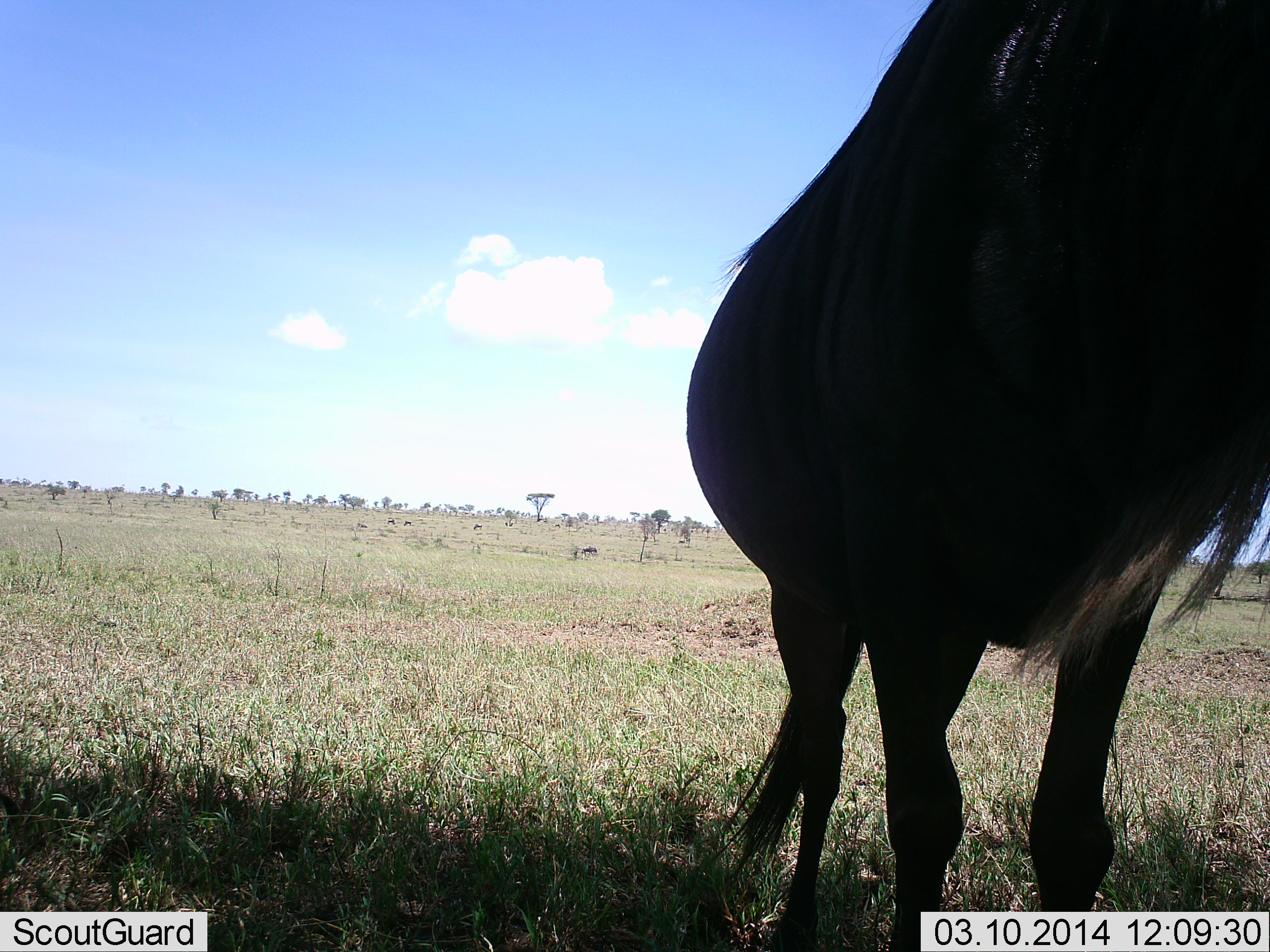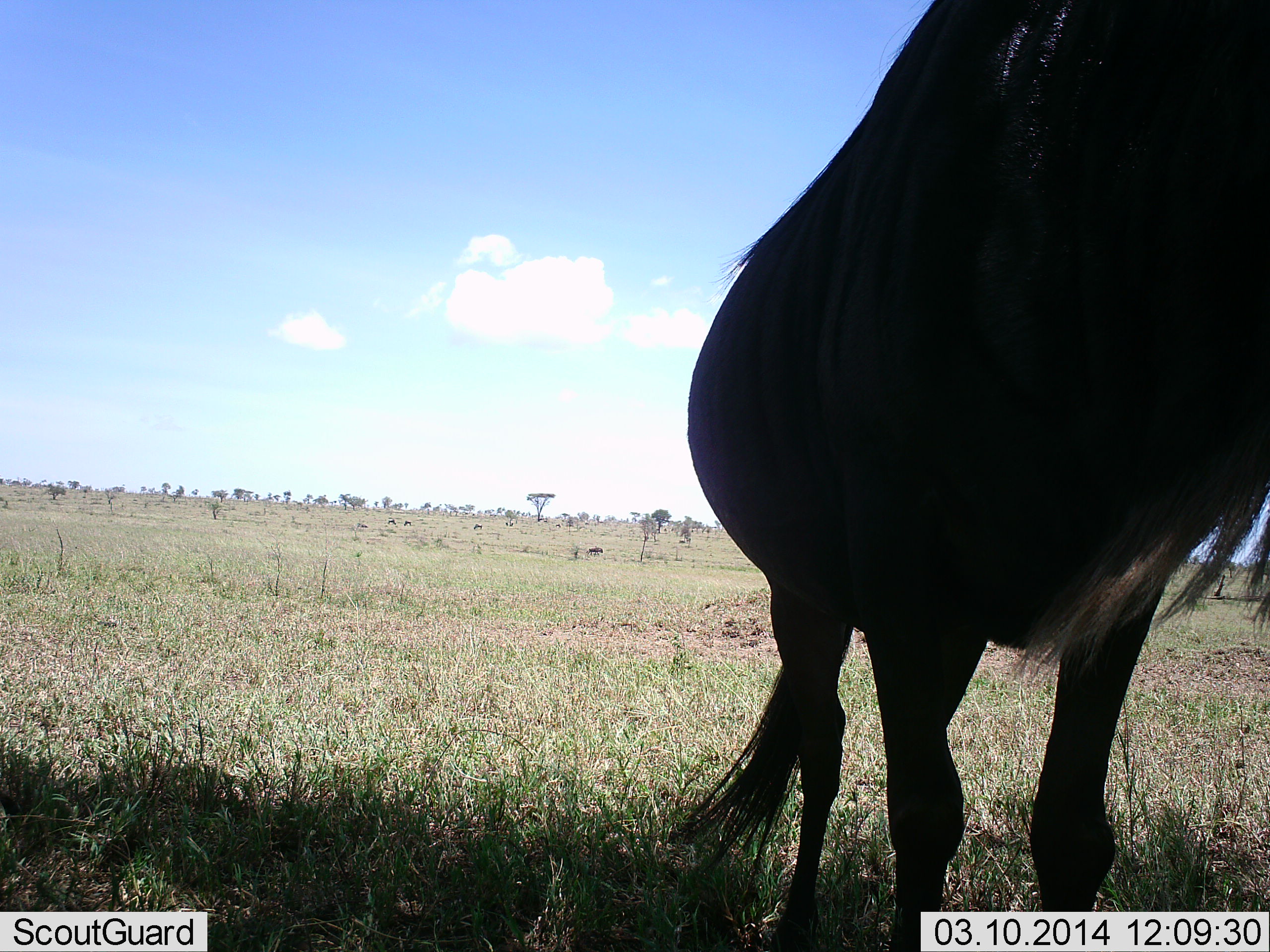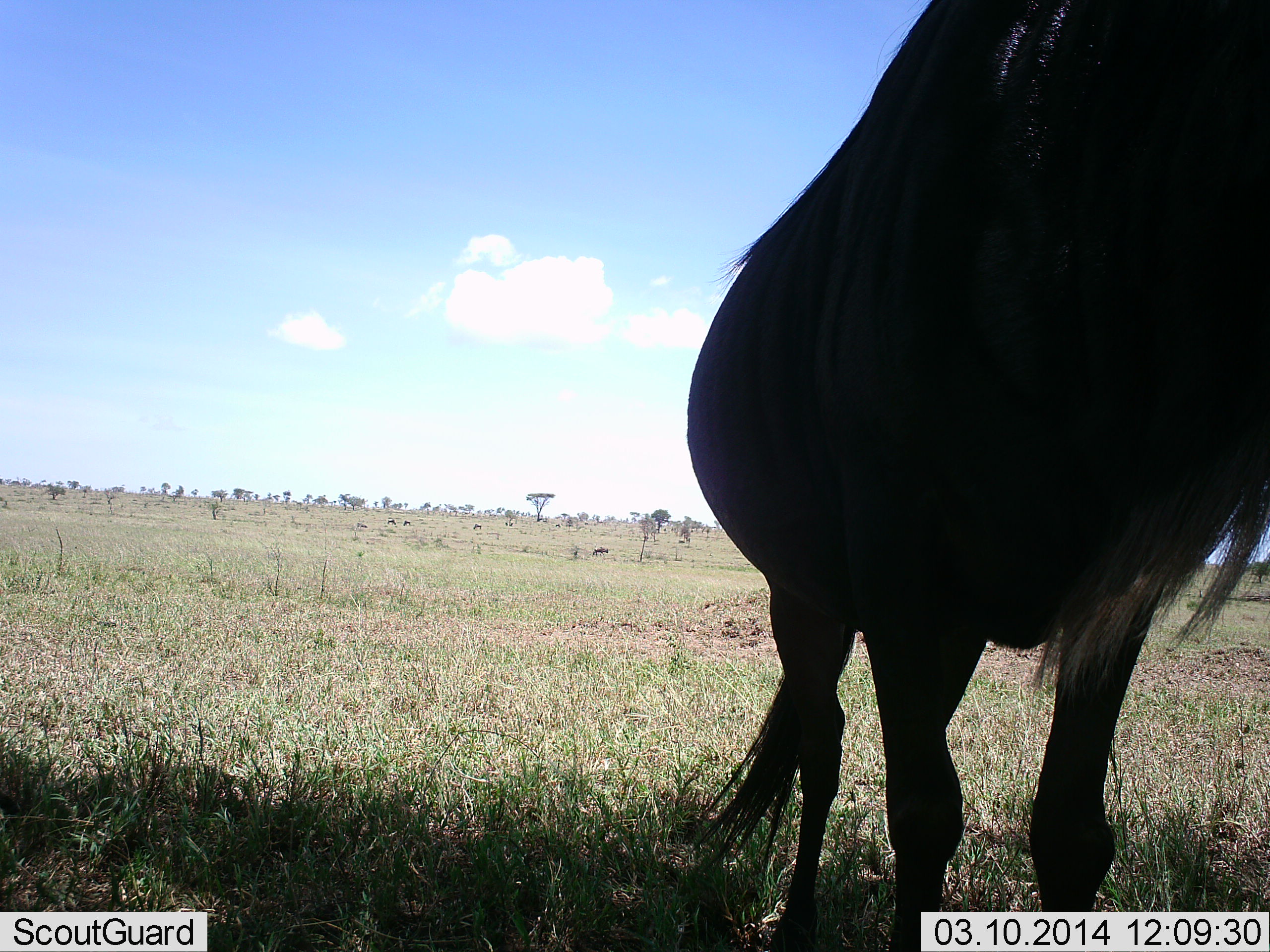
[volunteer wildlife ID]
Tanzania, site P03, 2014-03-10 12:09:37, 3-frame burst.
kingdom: Animalia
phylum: Chordata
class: Mammalia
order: Artiodactyla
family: Bovidae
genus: Connochaetes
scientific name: Connochaetes taurinus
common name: blue wildebeest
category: wildebeest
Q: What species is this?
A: Wildebeest (blue wildebeest) (Connochaetes taurinus).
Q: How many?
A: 1.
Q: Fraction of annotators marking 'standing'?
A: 100%.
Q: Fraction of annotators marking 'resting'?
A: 0%.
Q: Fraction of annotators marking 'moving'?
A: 40%.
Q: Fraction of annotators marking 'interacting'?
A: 0%.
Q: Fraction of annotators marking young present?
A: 0%.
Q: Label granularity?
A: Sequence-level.